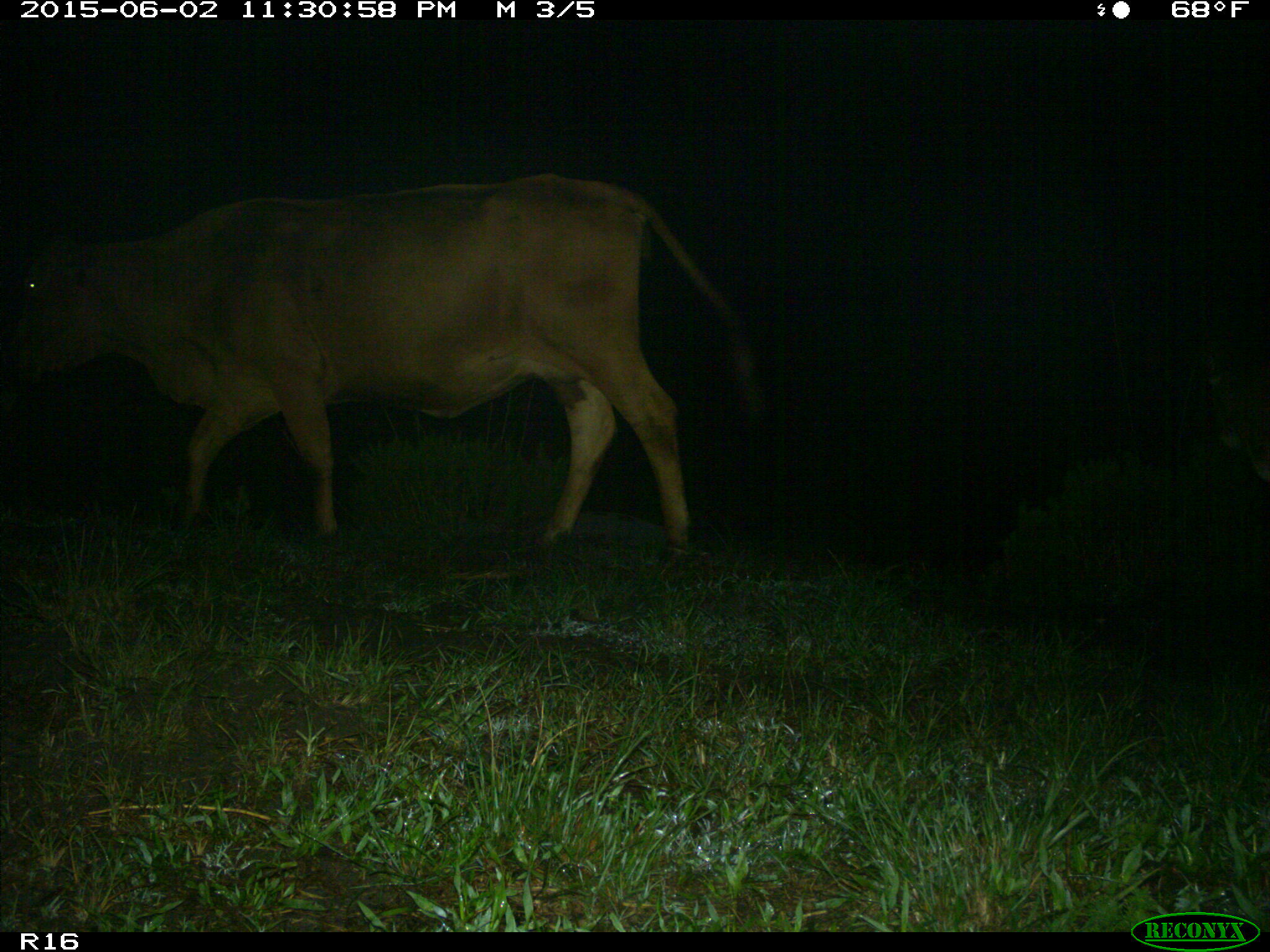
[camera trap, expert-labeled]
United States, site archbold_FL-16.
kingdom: Animalia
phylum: Chordata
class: Mammalia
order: Artiodactyla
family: Bovidae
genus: Bos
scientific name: Bos taurus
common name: domestic cow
Bos taurus (domestic cow).